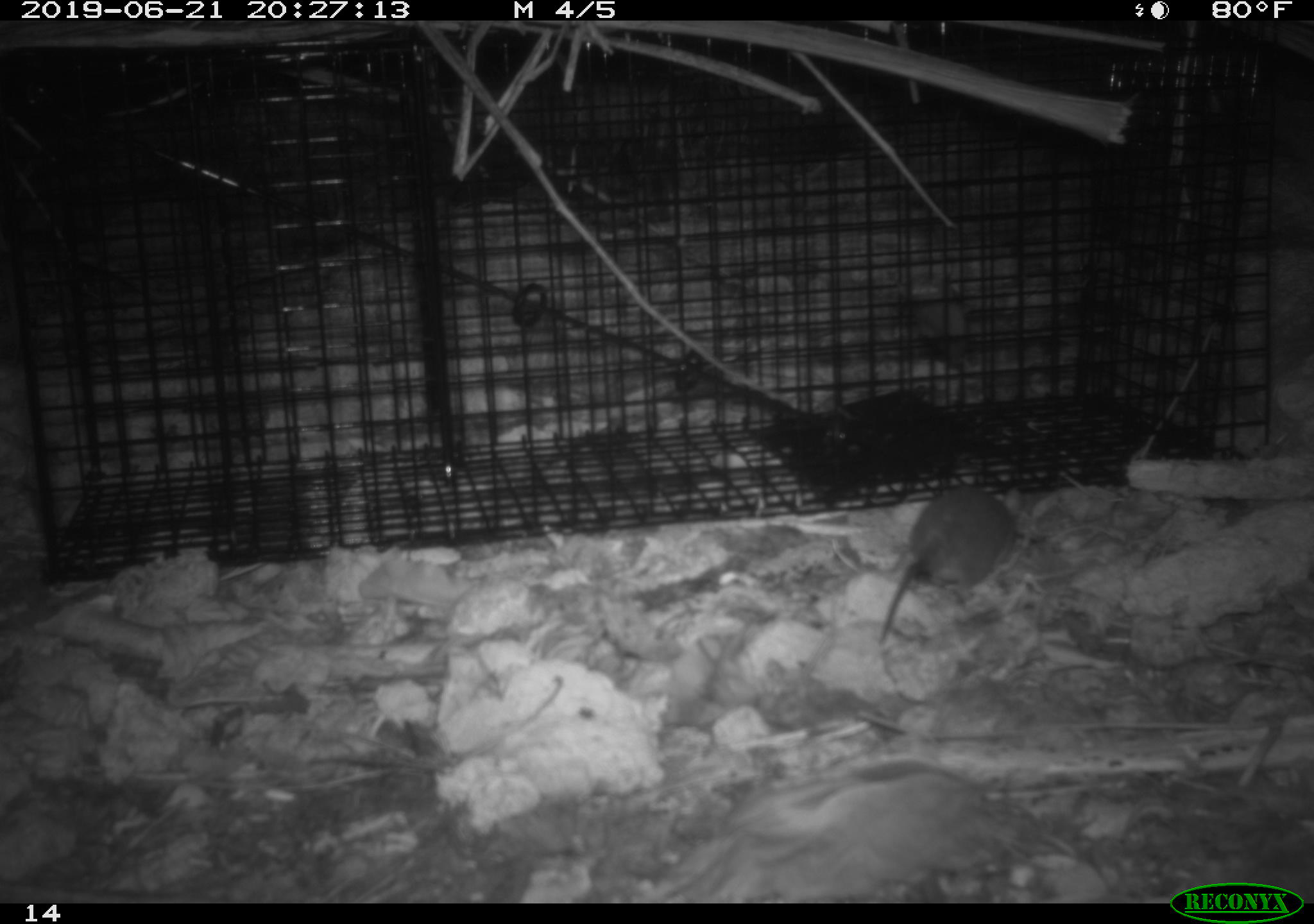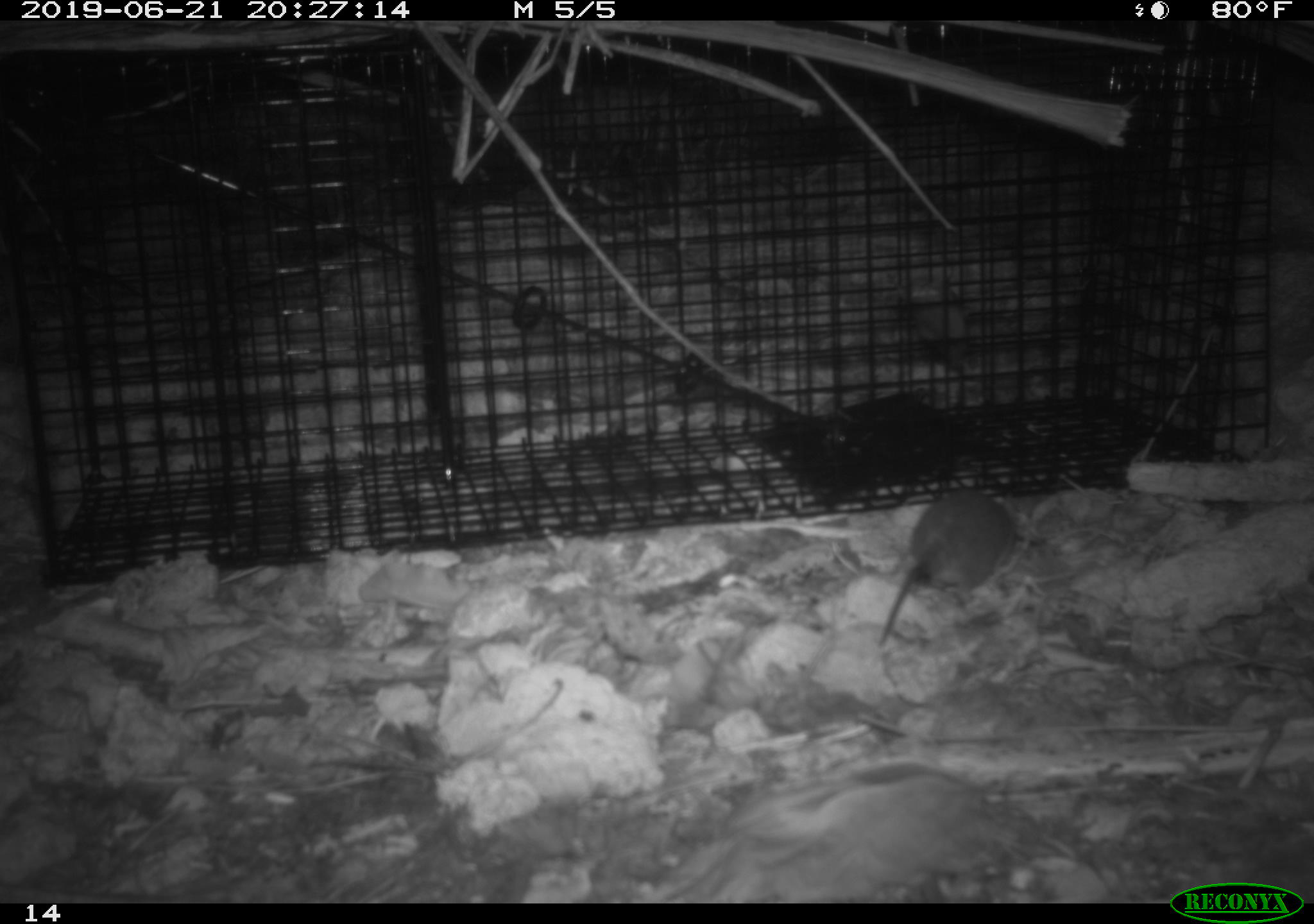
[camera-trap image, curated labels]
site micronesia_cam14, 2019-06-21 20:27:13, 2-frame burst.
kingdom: Animalia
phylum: Chordata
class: Mammalia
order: Rodentia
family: Muridae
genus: Rattus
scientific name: Rattus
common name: rat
Rat (Rattus).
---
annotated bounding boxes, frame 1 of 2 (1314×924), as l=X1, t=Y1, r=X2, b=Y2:
rat: l=876, t=485, r=1025, b=656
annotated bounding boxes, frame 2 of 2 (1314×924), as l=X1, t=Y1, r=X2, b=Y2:
rat: l=876, t=490, r=1025, b=655